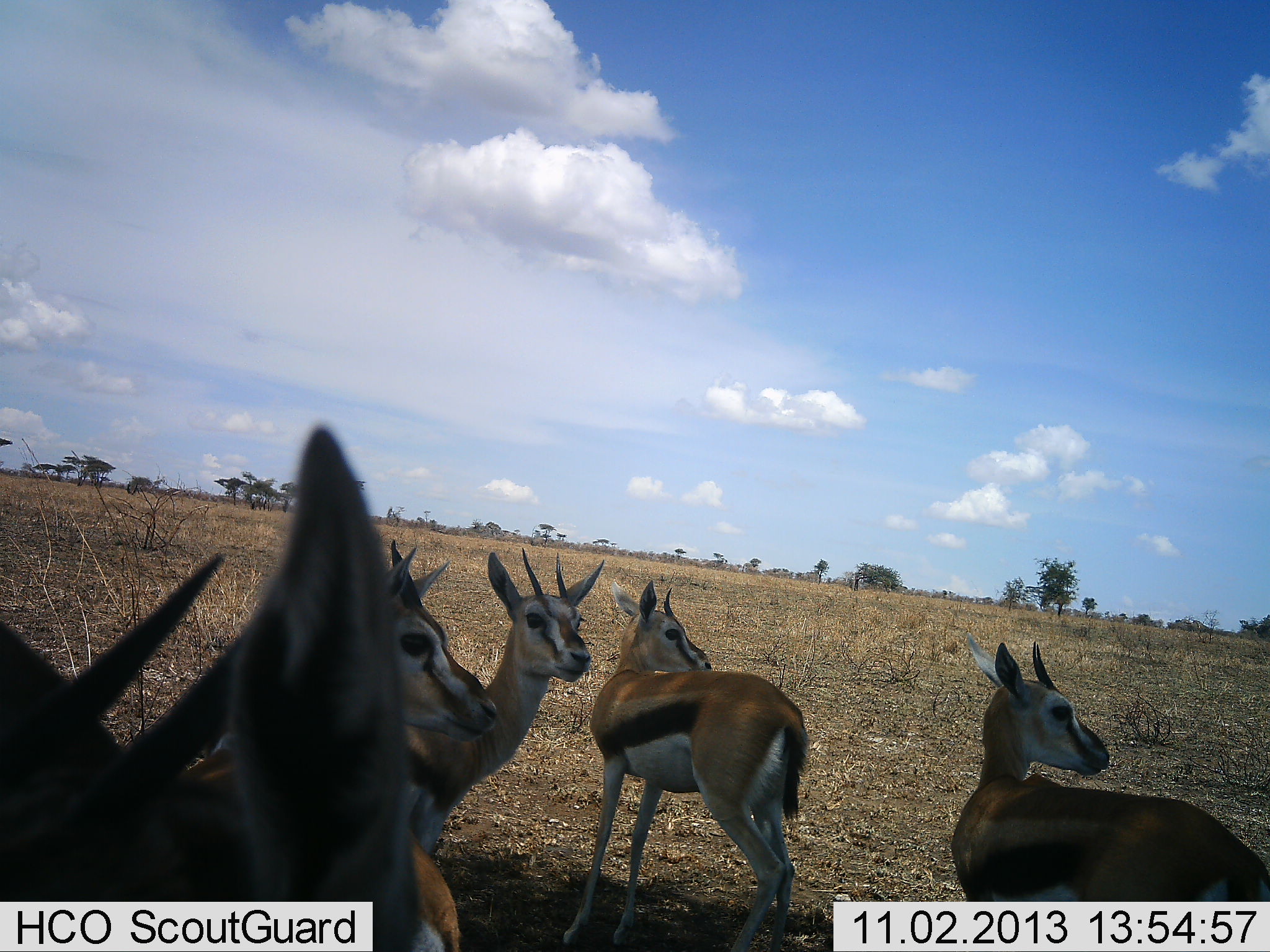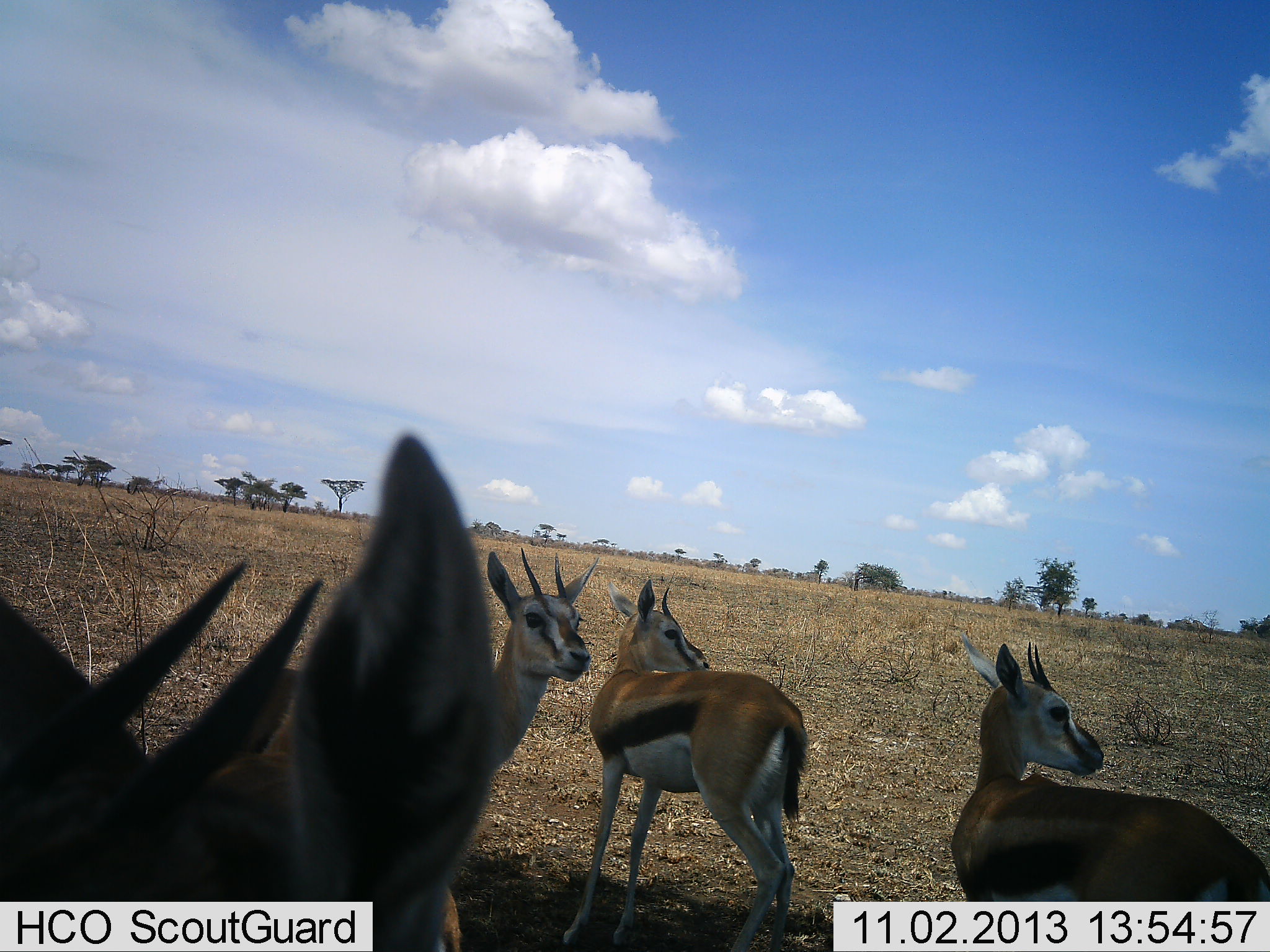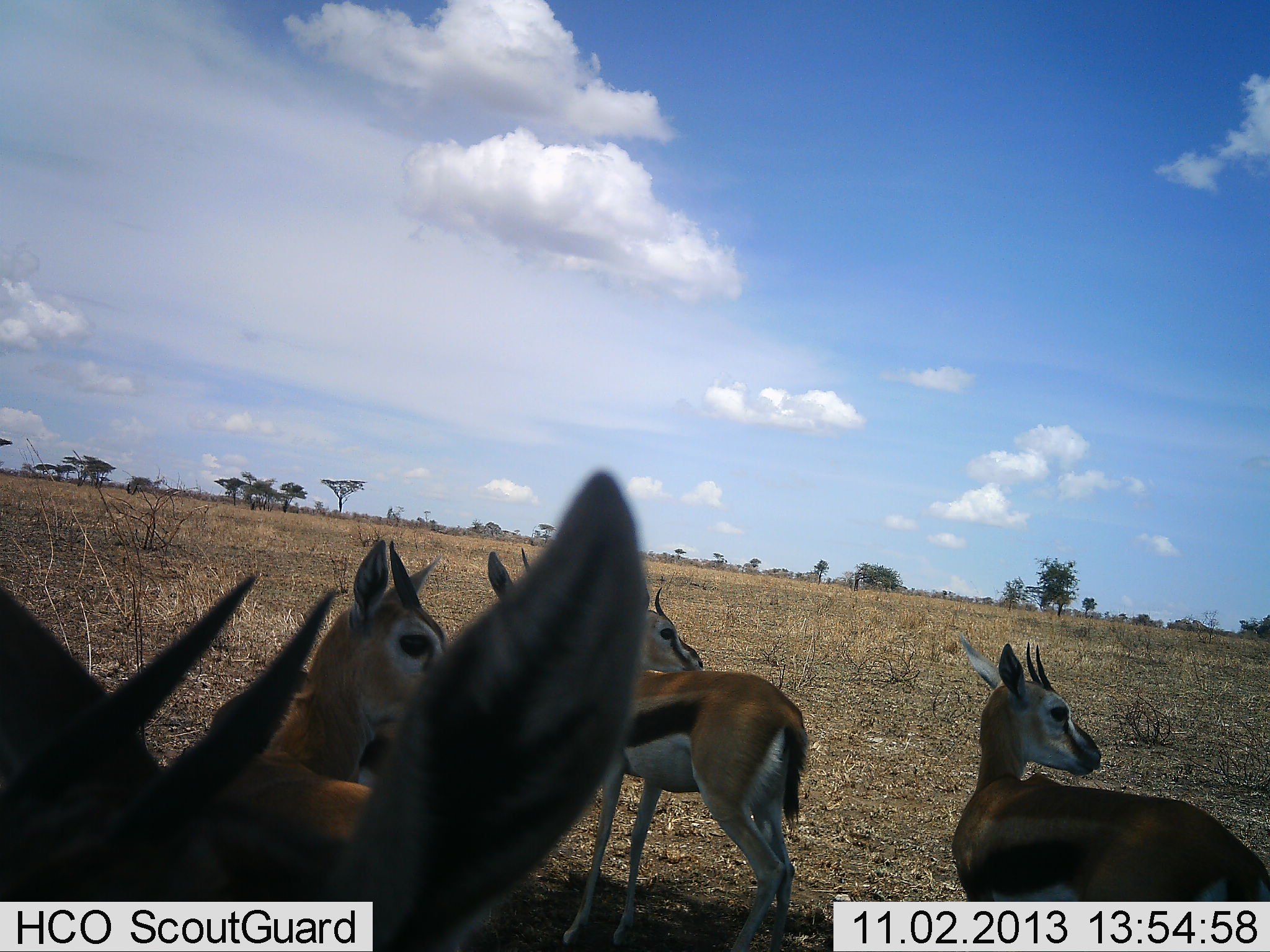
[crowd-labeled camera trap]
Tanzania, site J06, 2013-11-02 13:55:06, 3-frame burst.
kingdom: Animalia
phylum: Chordata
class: Mammalia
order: Artiodactyla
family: Bovidae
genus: Eudorcas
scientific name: Eudorcas thomsonii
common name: thomson's gazelle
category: gazellethomsons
Gazellethomsons (thomson's gazelle) (Eudorcas thomsonii), count 5. Behavior (volunteer vote fractions): standing 100%, resting 4%, moving 0%, interacting 0%. Young present (vote fraction): 0%. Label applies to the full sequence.